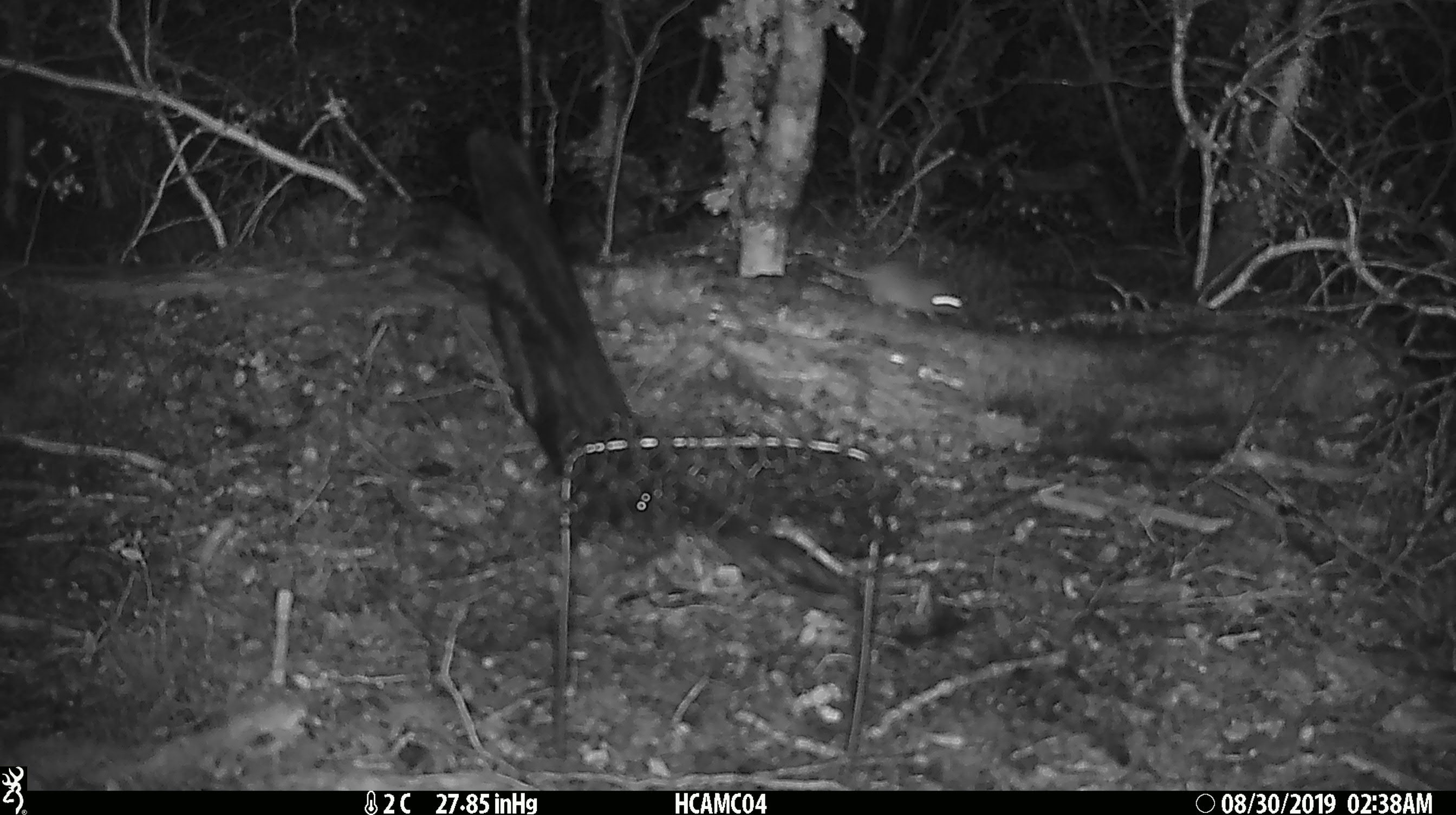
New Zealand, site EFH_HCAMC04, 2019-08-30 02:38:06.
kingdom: Animalia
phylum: Chordata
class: Mammalia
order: Rodentia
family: Muridae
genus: Mus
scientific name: Mus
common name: mouse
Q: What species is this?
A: Mouse (Mus).